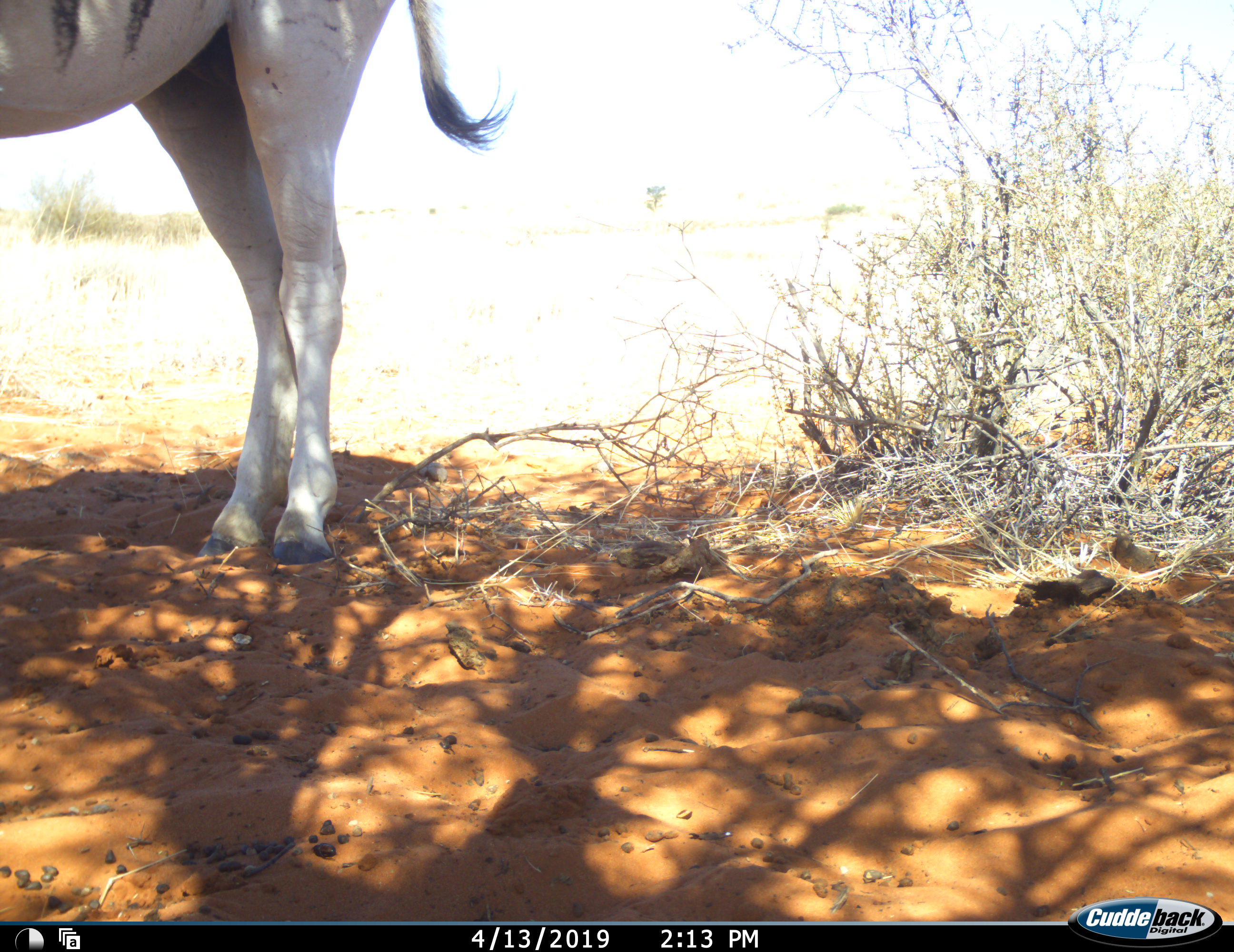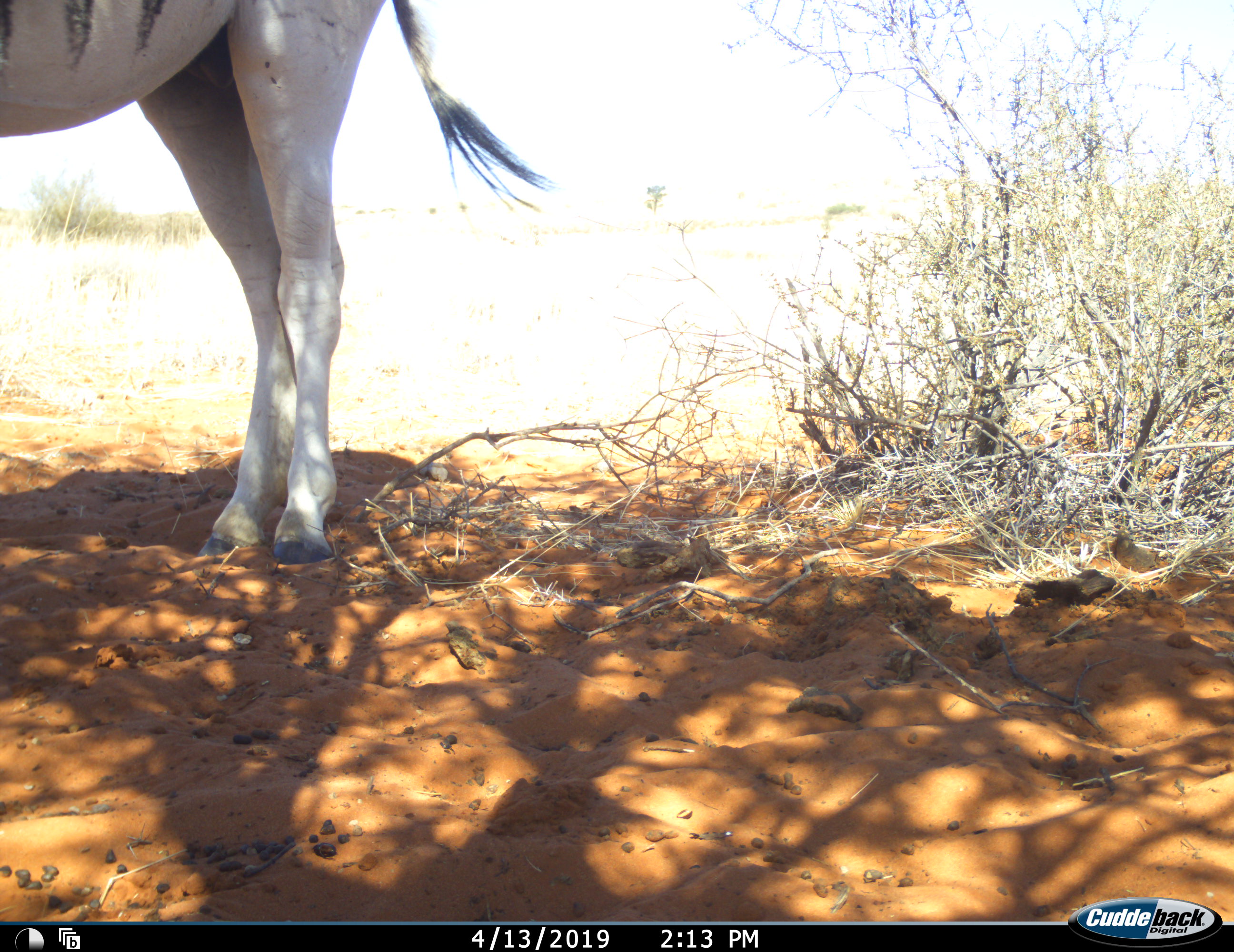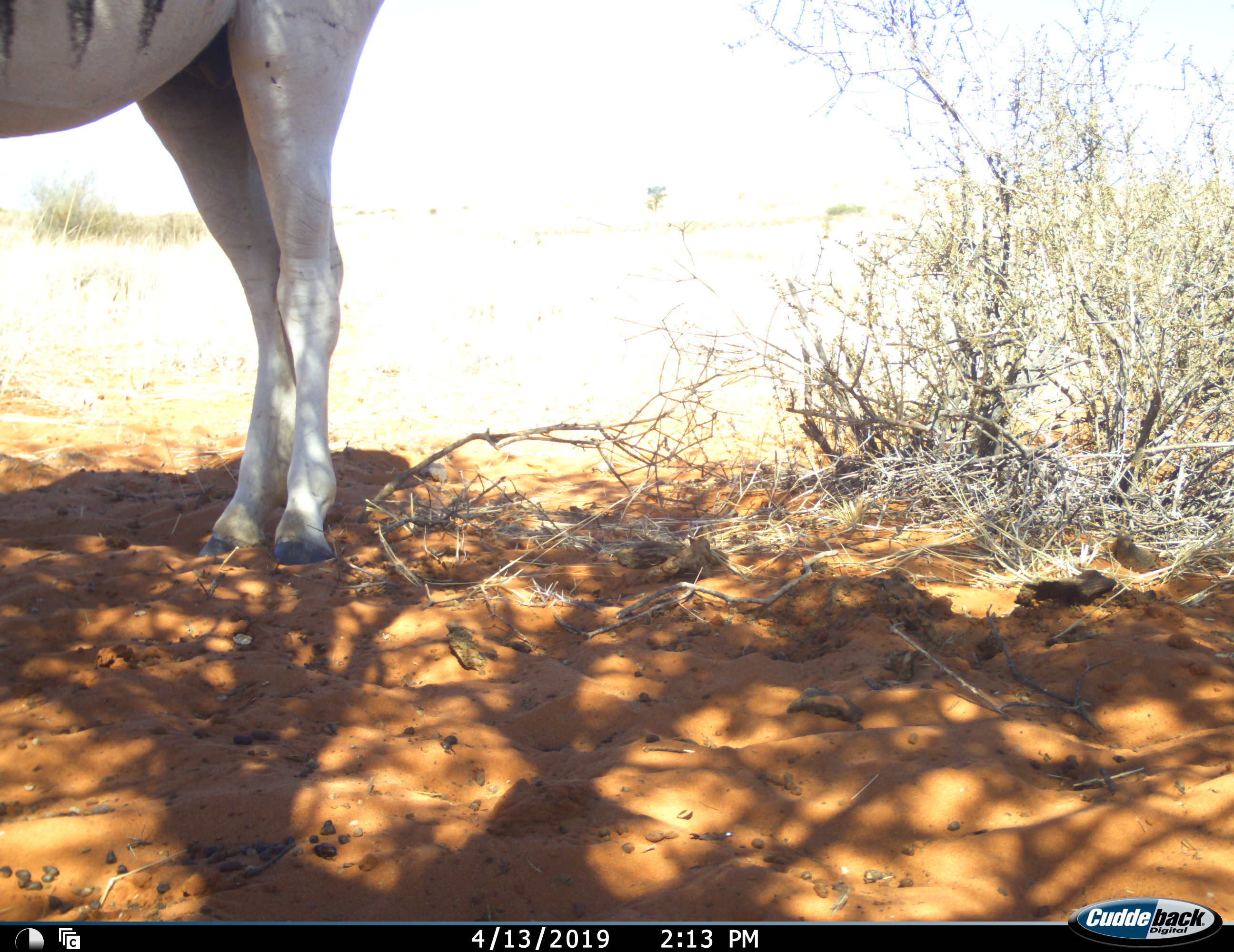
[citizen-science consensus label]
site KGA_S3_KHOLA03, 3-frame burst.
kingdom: Animalia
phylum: Chordata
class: Mammalia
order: Perissodactyla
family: Equidae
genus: Equus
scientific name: Equus quagga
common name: plains zebra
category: zebraplains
Zebraplains (plains zebra) (Equus quagga), count 1. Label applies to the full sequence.